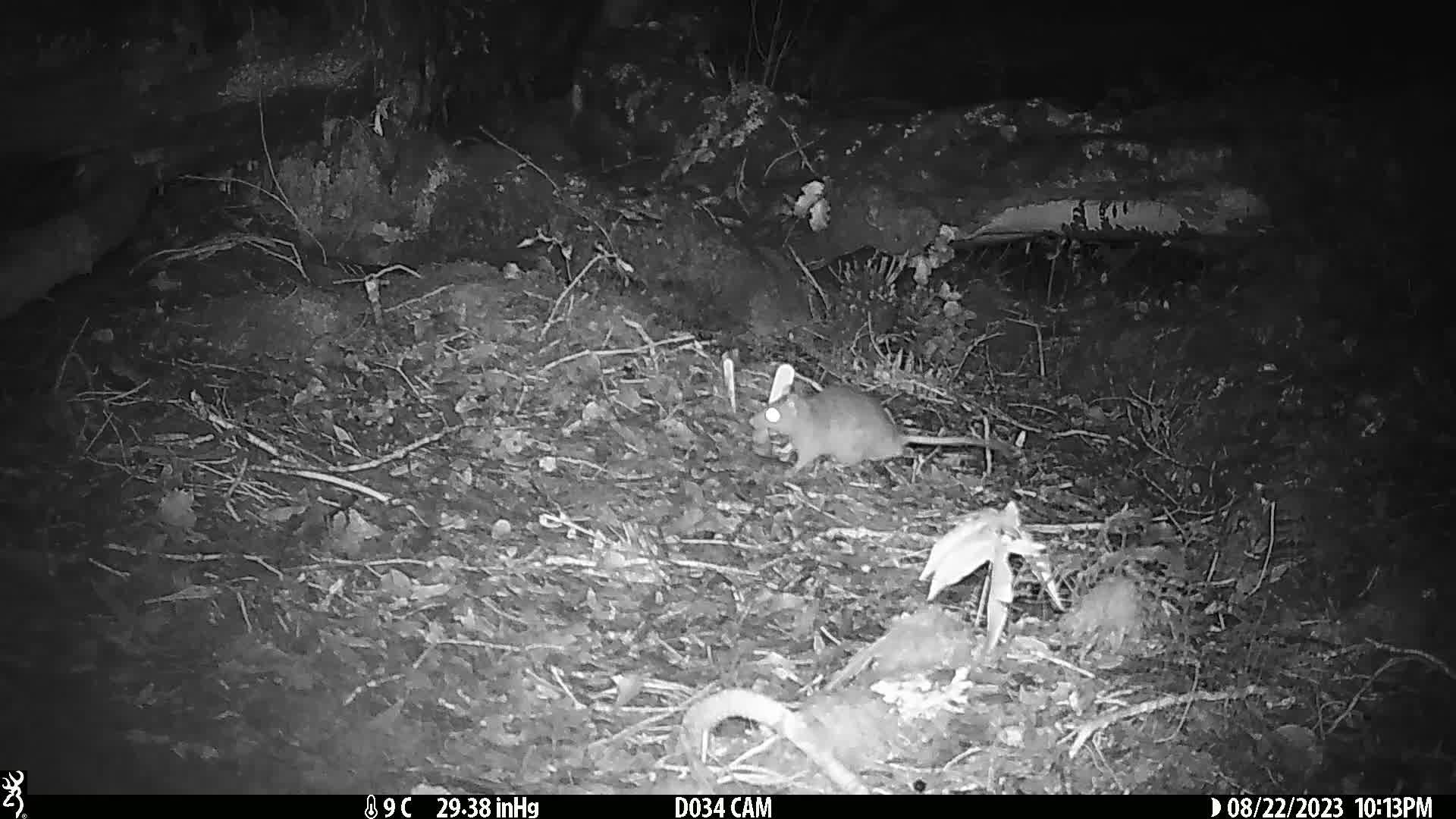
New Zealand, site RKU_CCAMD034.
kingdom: Animalia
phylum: Chordata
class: Mammalia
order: Rodentia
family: Muridae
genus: Rattus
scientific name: Rattus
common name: rat